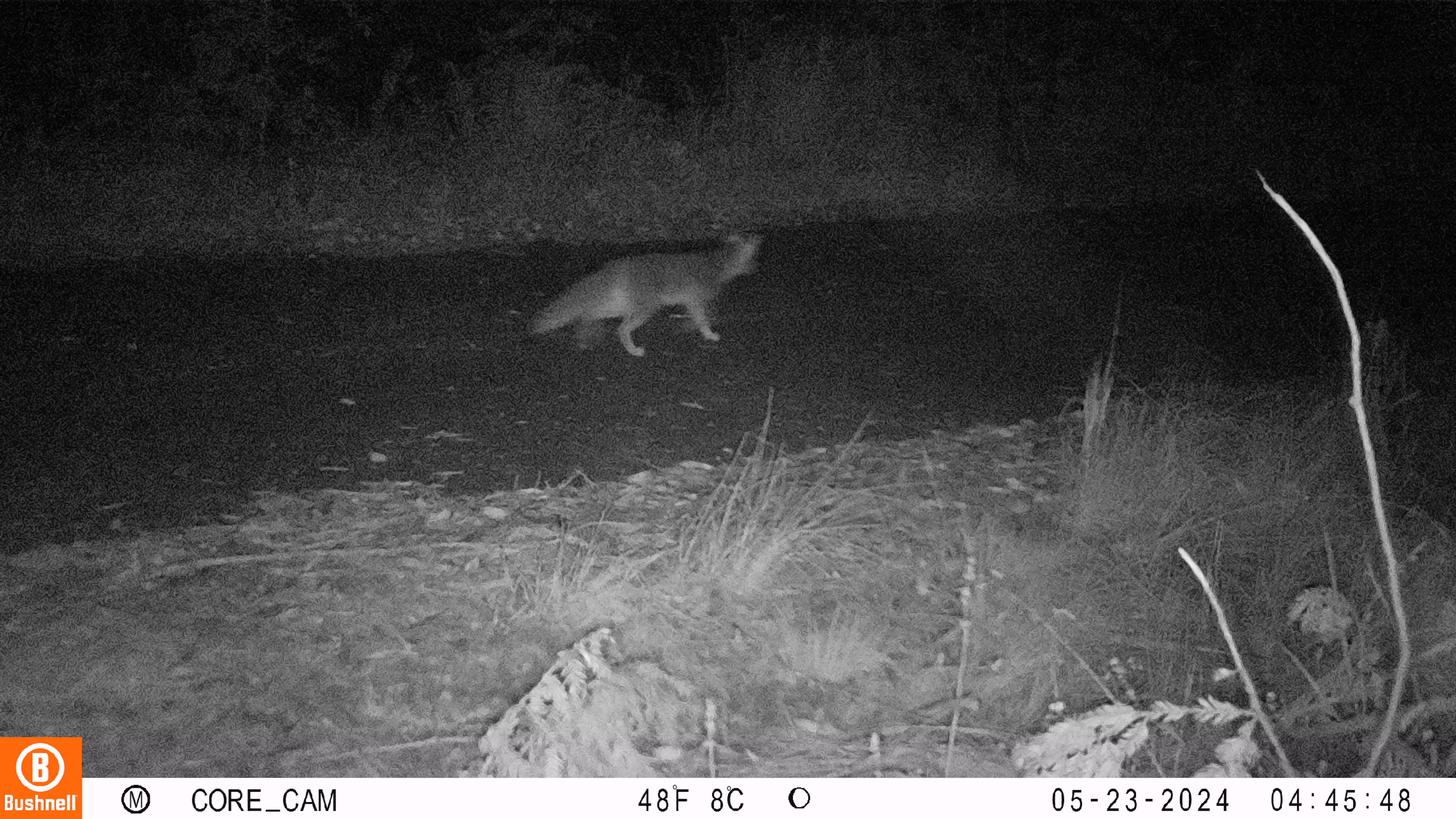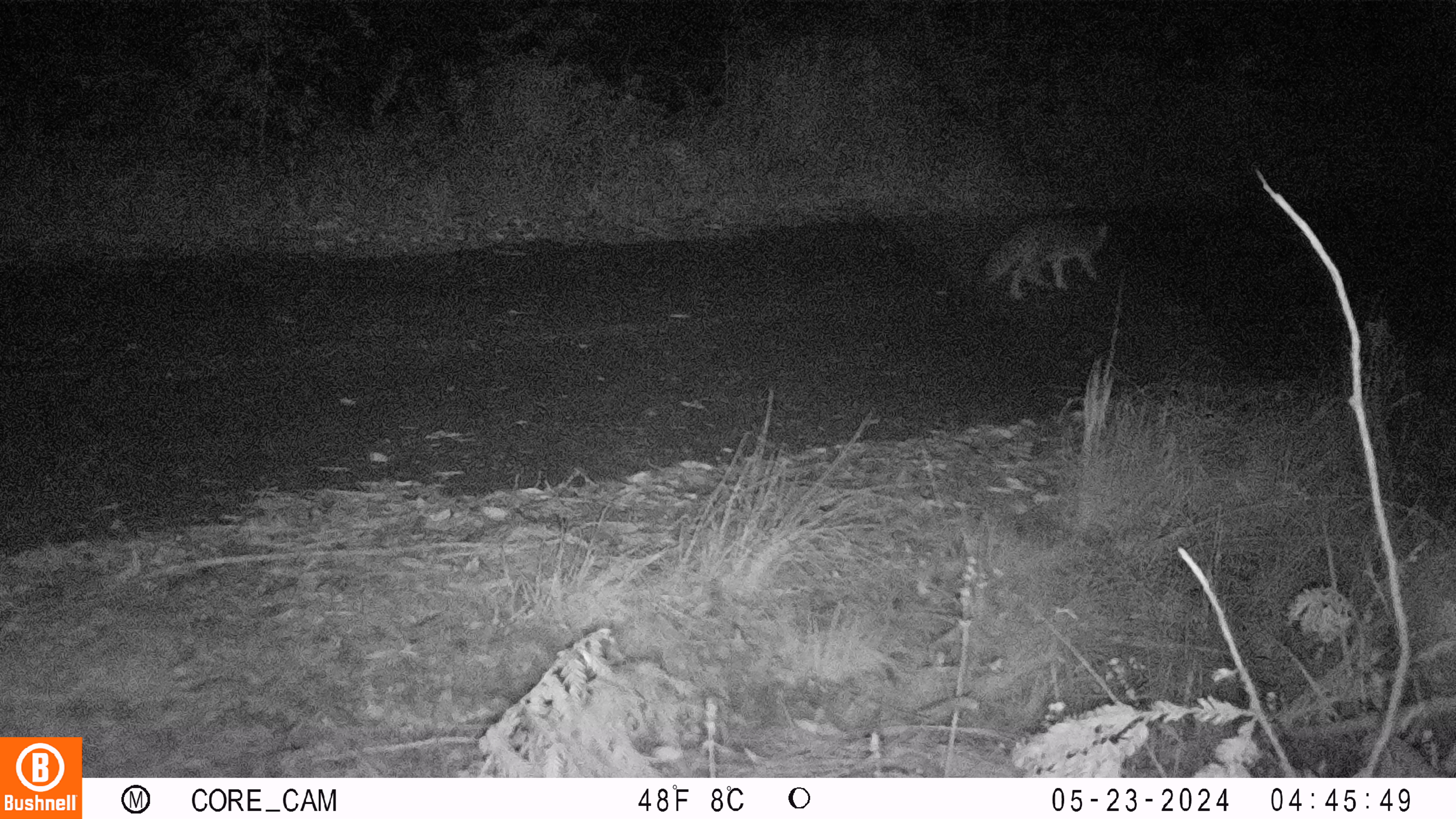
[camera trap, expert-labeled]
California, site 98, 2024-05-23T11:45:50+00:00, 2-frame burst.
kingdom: Animalia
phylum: Chordata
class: Mammalia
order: Carnivora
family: Canidae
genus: Urocyon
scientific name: Urocyon cinereoargenteus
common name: gray fox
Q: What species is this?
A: Gray fox (Urocyon cinereoargenteus).